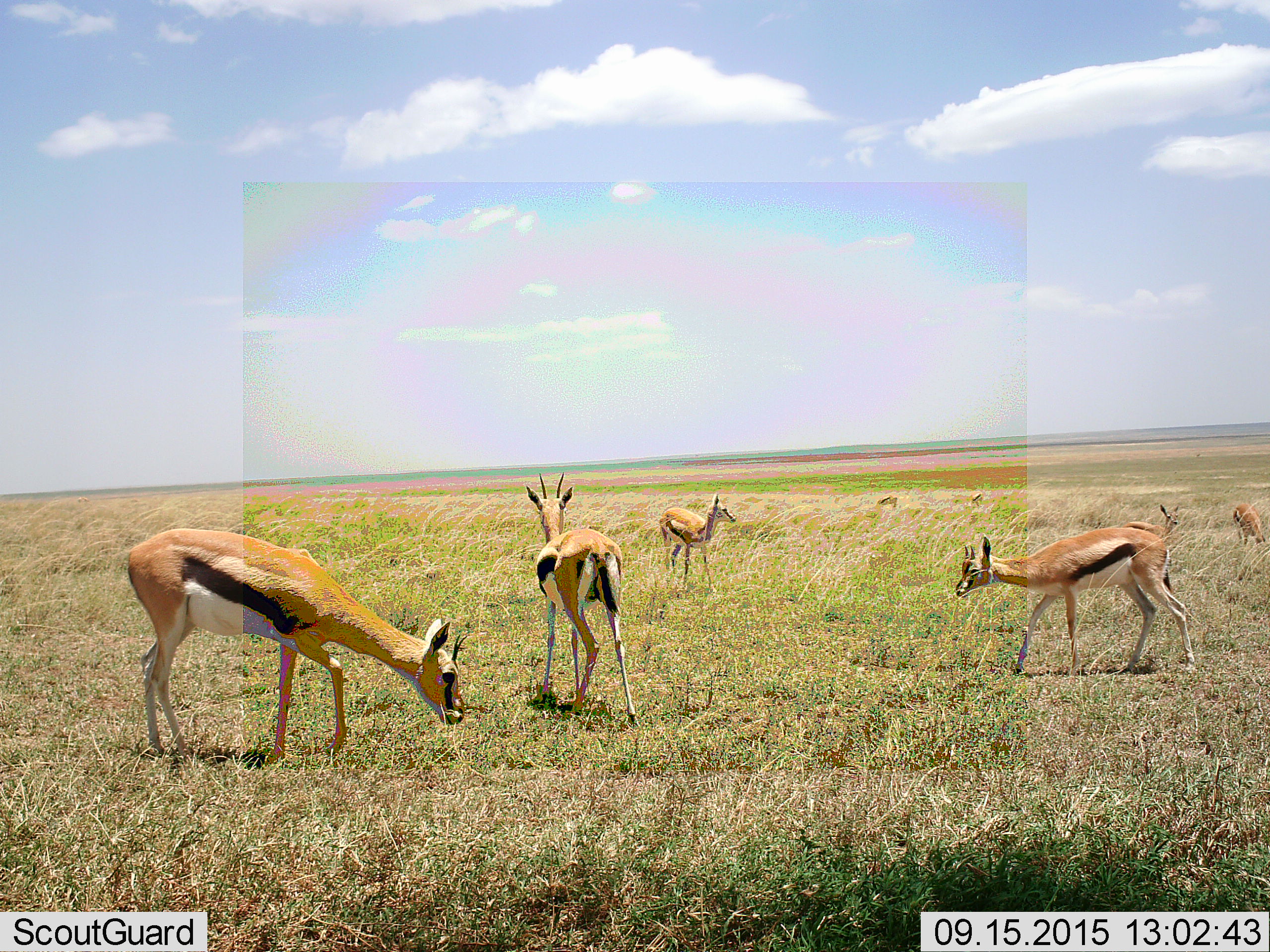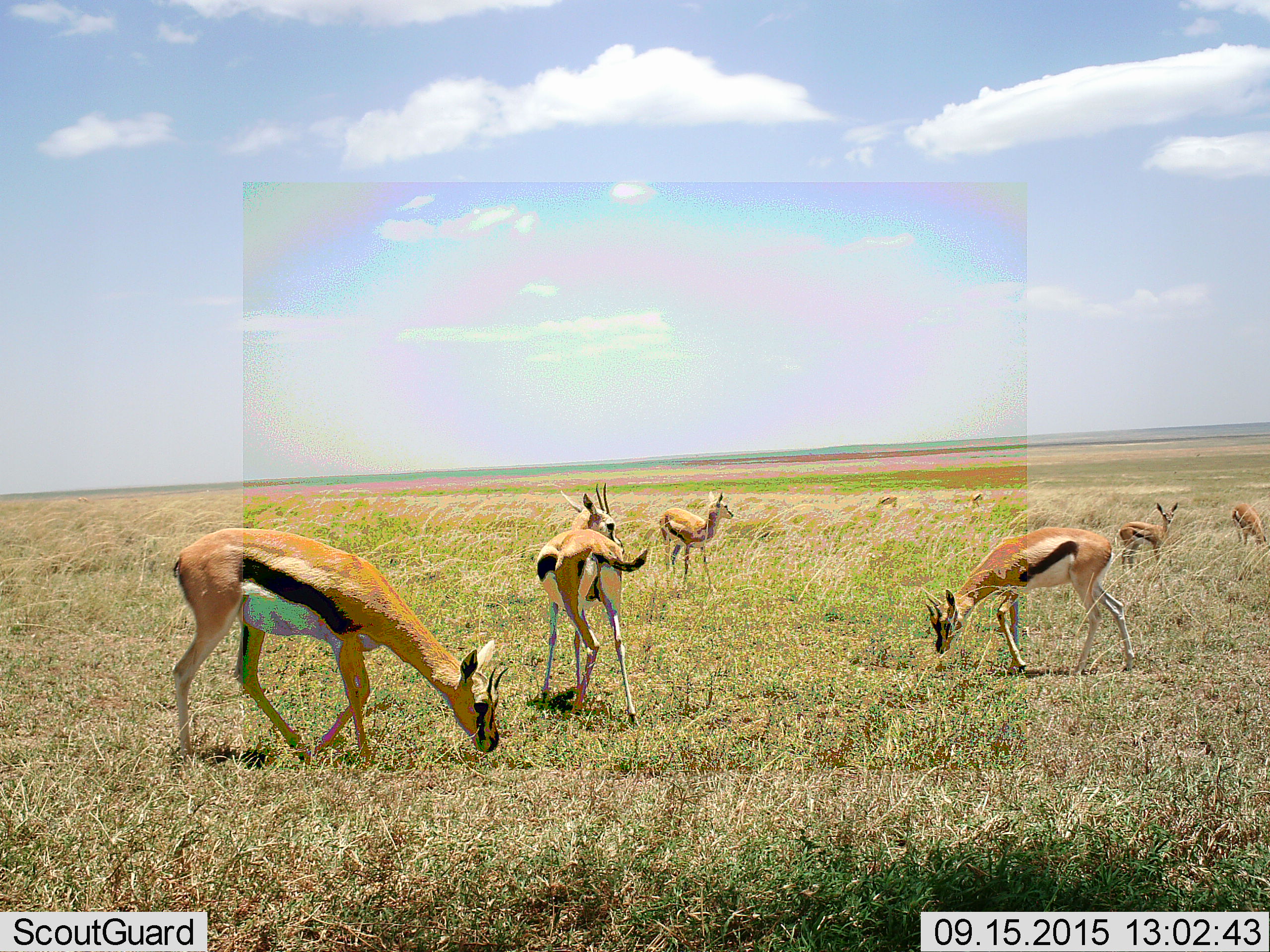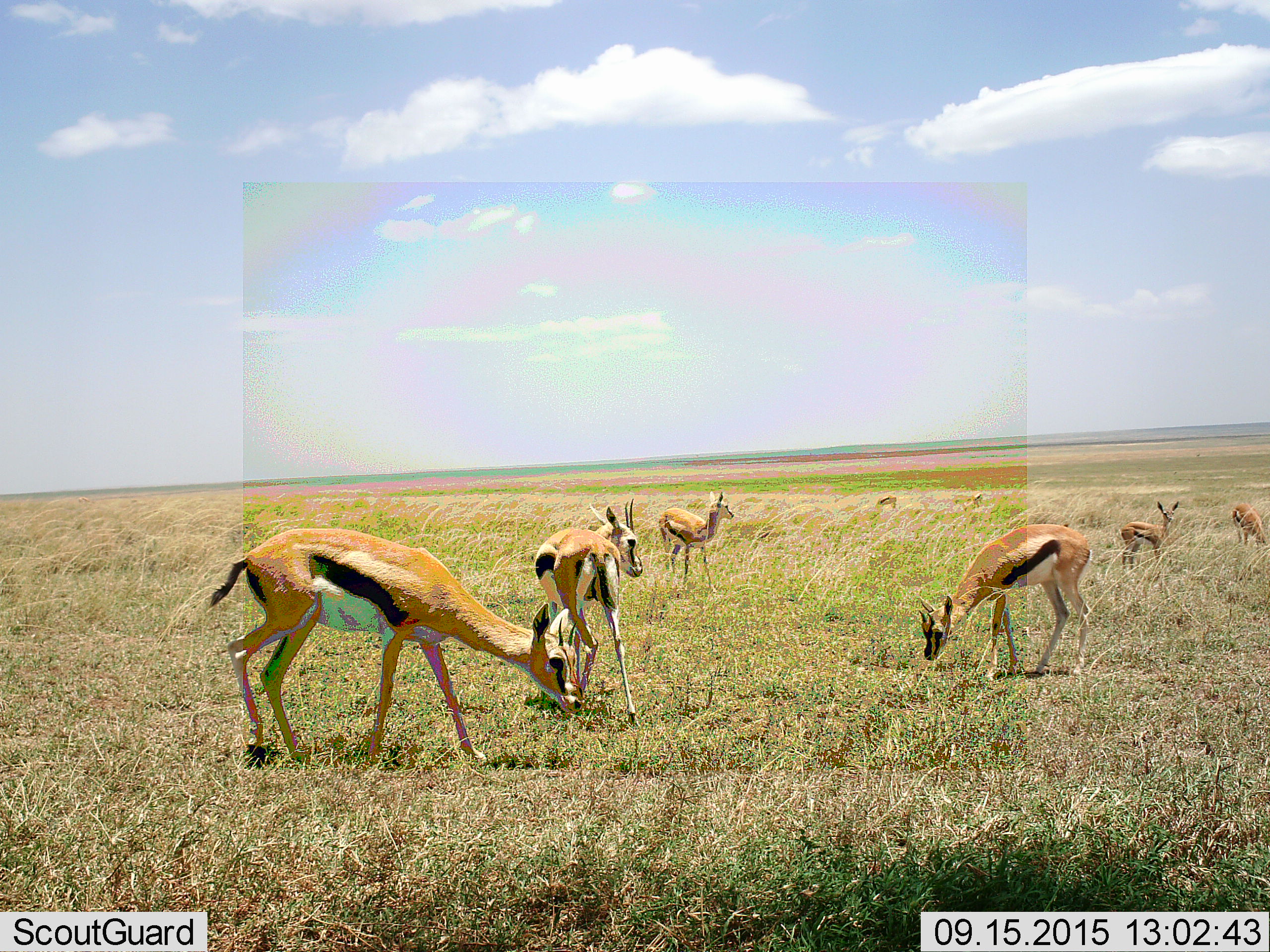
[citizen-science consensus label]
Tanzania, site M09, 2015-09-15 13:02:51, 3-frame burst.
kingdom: Animalia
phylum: Chordata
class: Mammalia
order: Artiodactyla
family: Bovidae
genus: Eudorcas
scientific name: Eudorcas thomsonii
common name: thomson's gazelle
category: gazellethomsons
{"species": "gazellethomsons (thomson's gazelle) (Eudorcas thomsonii)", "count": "8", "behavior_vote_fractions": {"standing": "89%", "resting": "0%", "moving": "56%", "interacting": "0%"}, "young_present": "33%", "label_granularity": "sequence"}